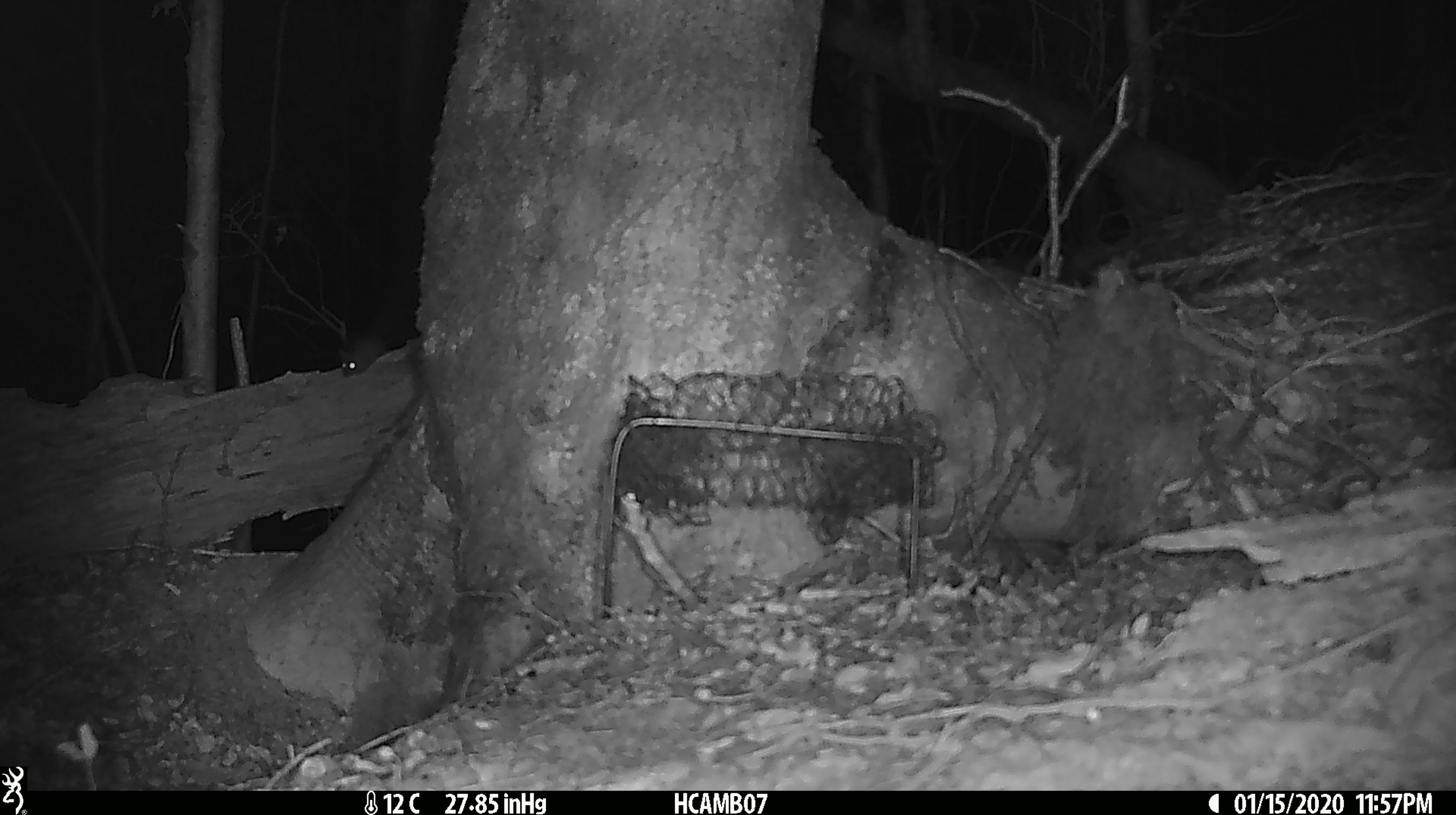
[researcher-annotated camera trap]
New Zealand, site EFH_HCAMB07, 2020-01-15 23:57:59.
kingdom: Animalia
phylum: Chordata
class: Mammalia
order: Rodentia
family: Muridae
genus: Mus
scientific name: Mus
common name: mouse